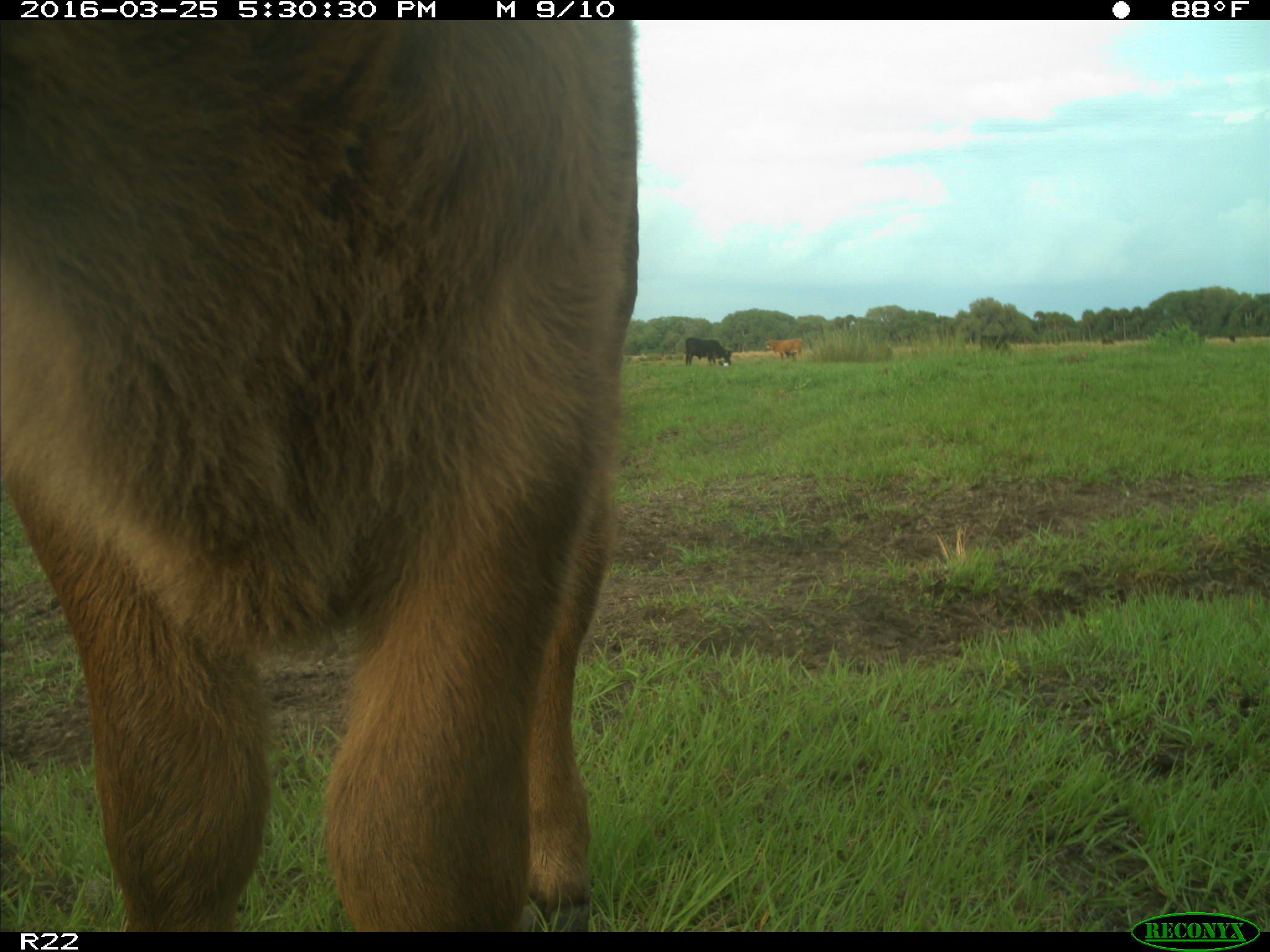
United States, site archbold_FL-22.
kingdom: Animalia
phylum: Chordata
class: Mammalia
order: Artiodactyla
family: Bovidae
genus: Bos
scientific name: Bos taurus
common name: domestic cow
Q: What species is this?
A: Bos taurus (domestic cow).